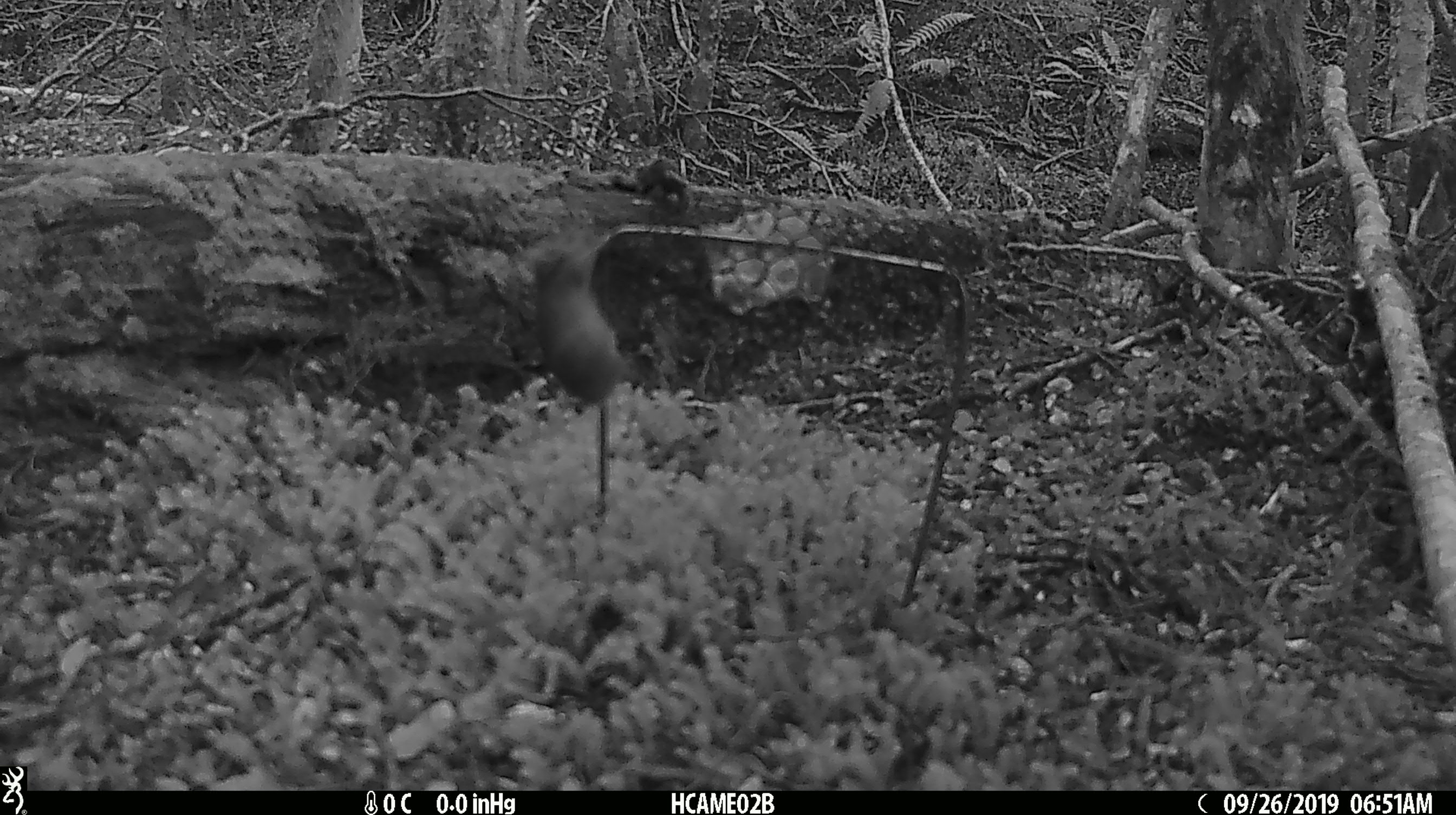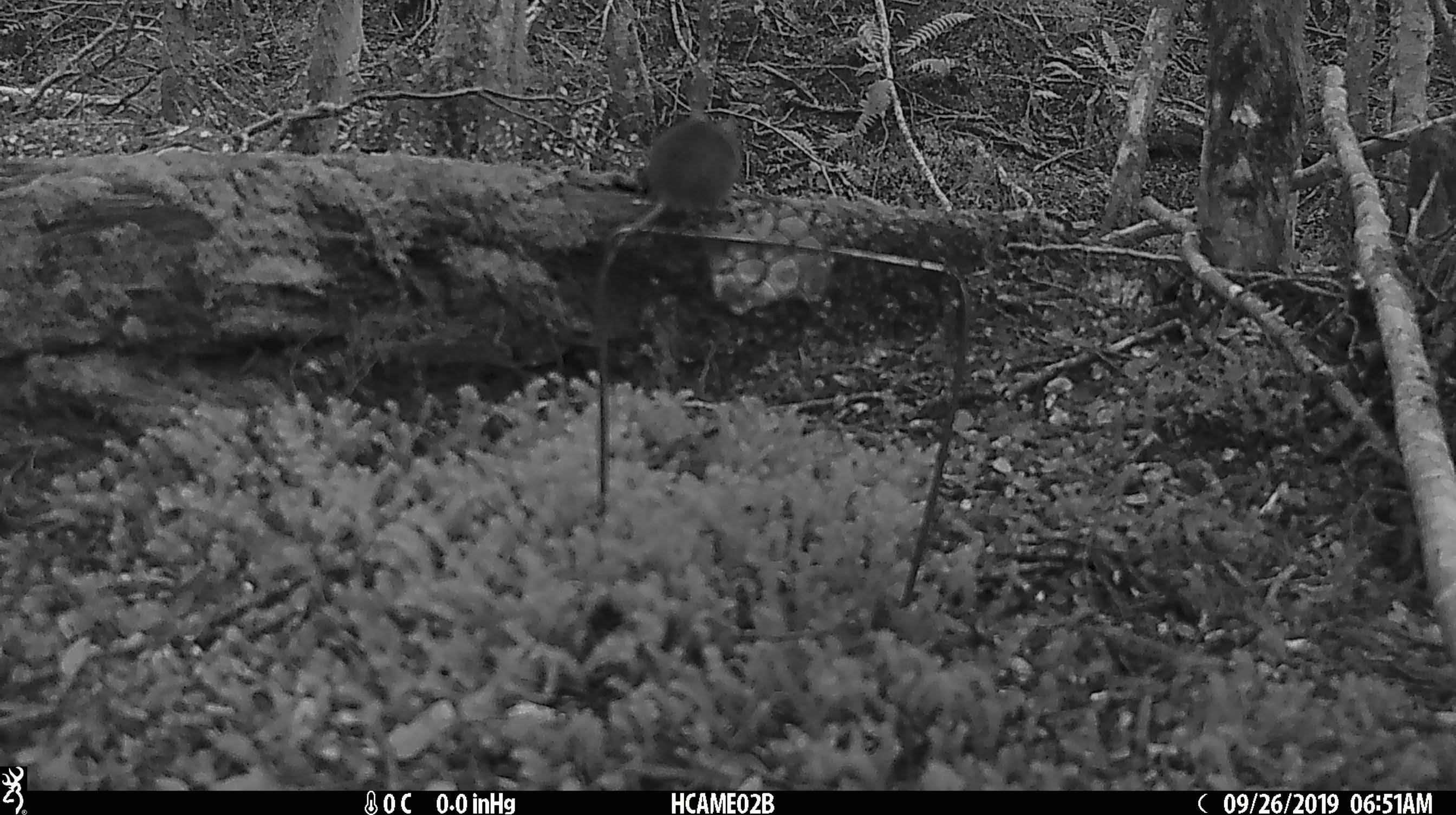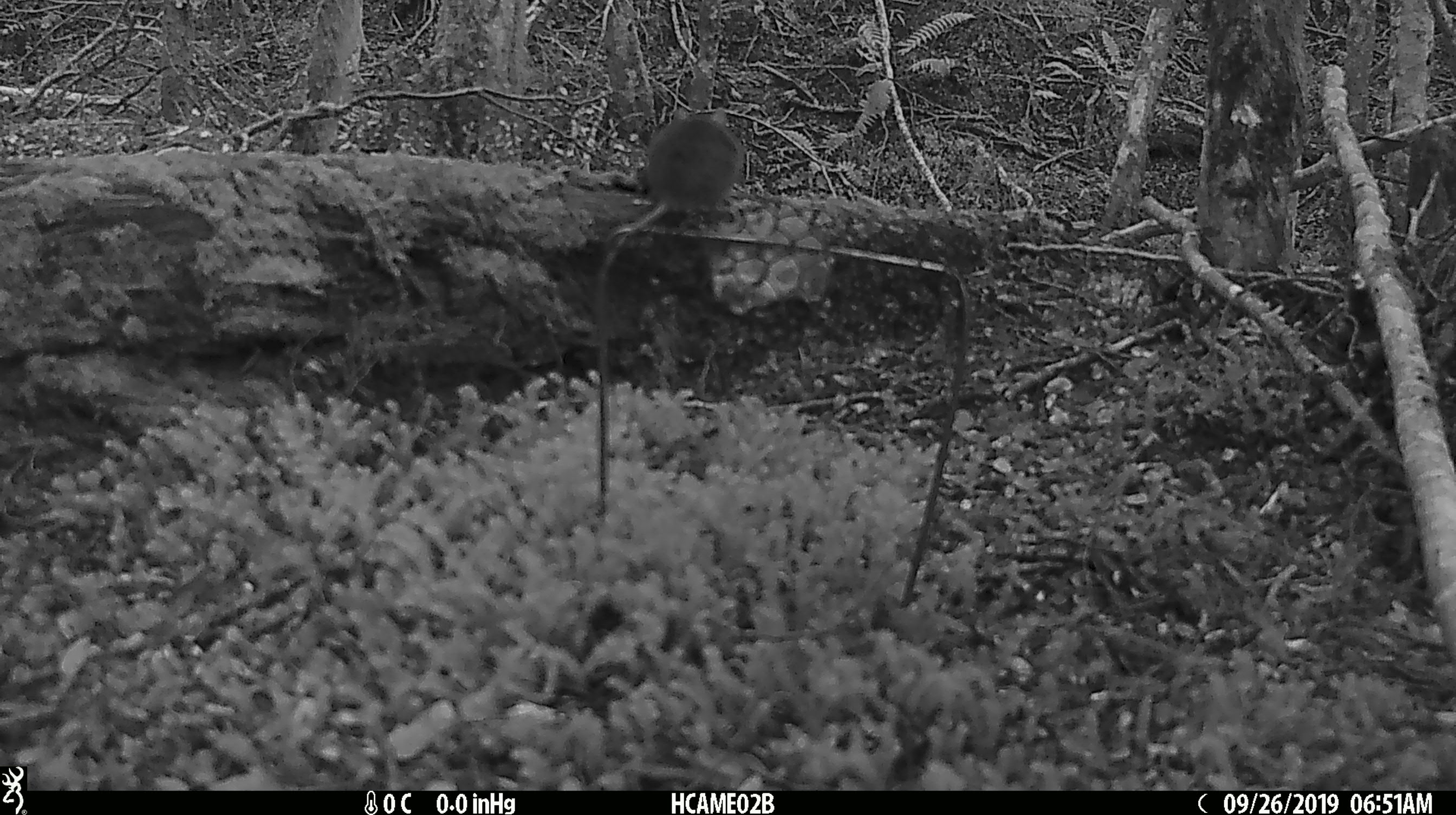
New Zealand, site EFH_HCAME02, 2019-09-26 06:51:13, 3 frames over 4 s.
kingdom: Animalia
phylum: Chordata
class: Mammalia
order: Rodentia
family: Muridae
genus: Mus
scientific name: Mus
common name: mouse